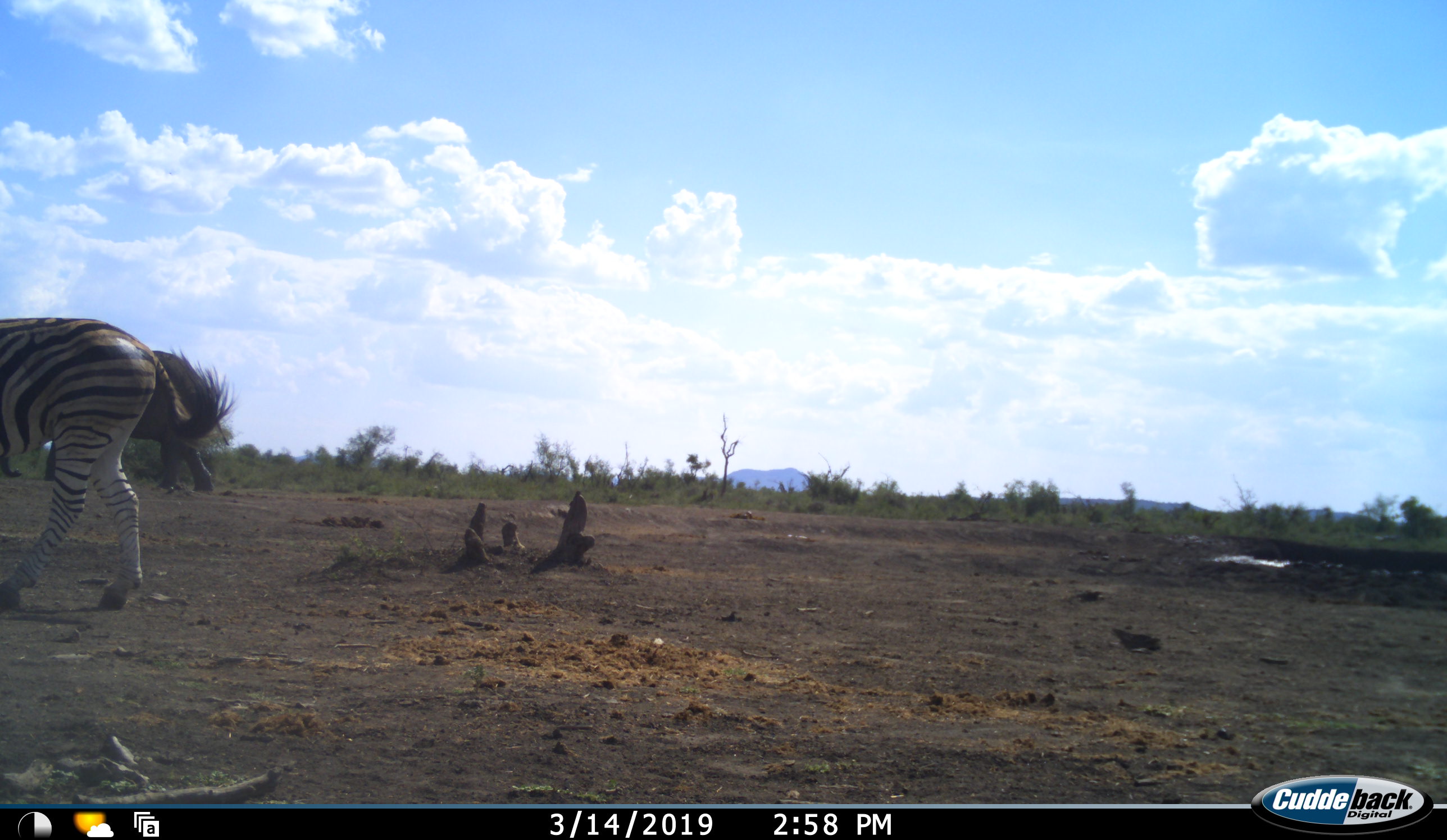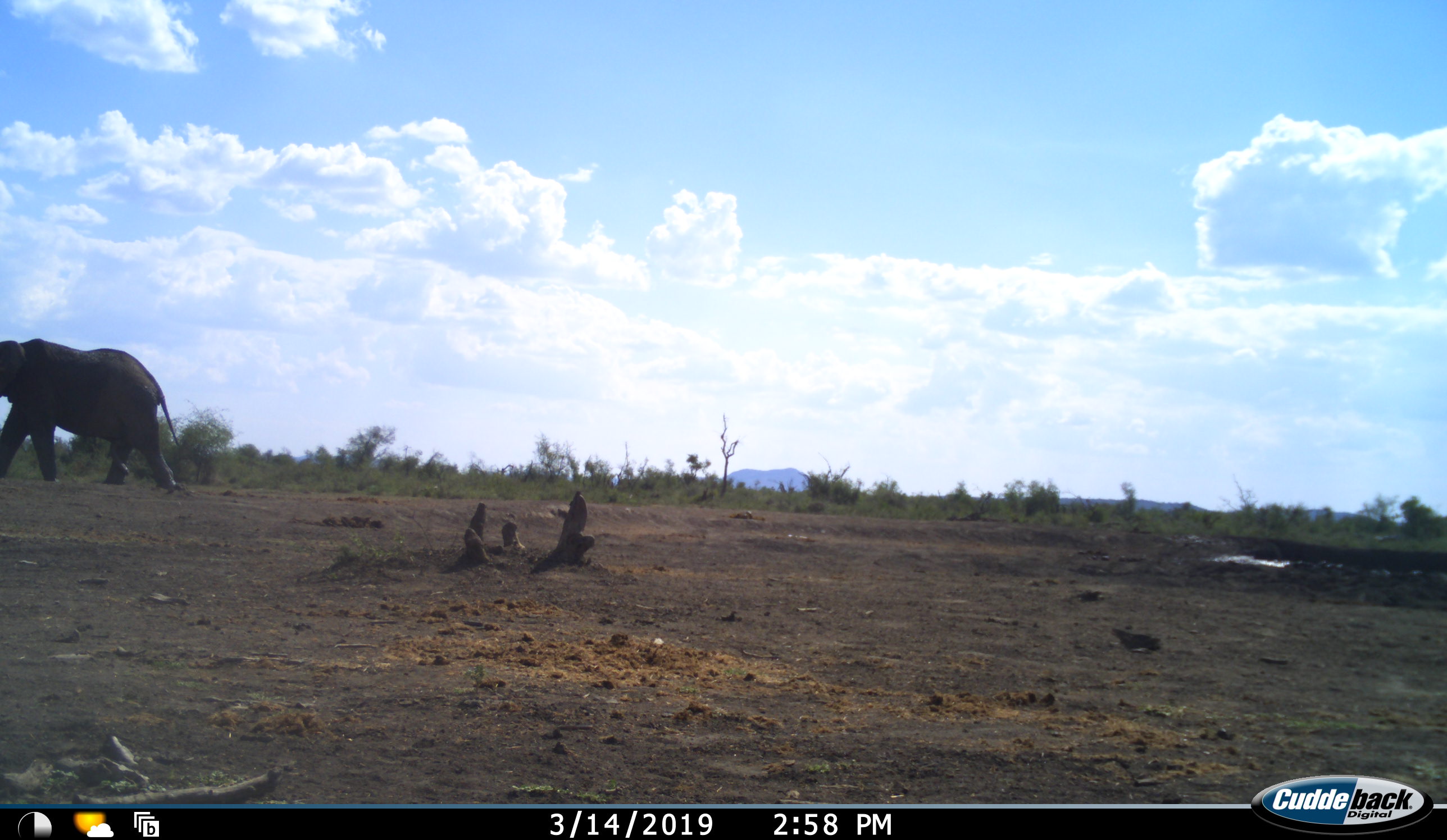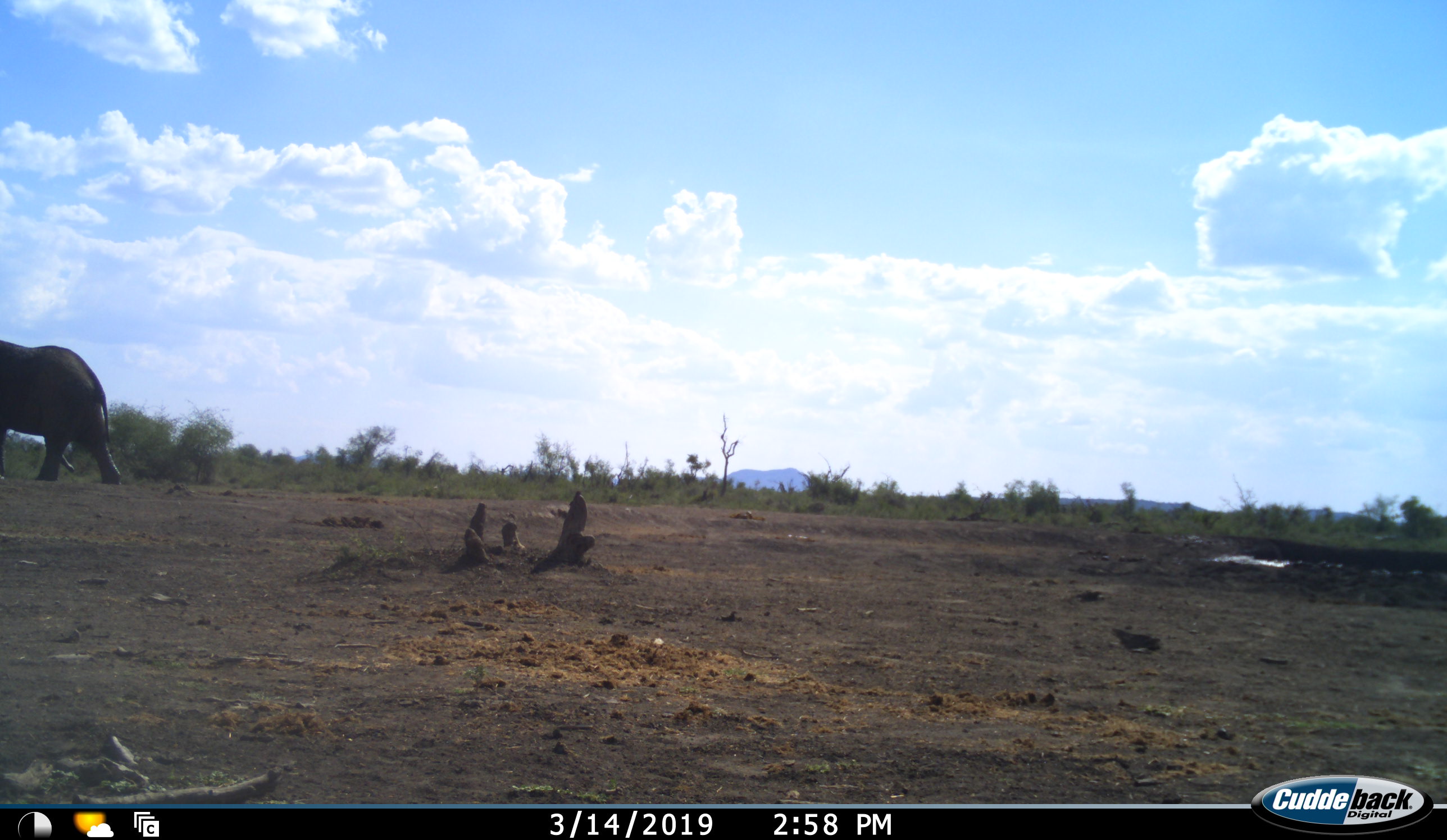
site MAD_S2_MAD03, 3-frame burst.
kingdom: Animalia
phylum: Chordata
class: Mammalia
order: Proboscidea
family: Elephantidae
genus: Loxodonta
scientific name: Loxodonta africana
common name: african bush elephant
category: elephant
Elephant (african bush elephant) (Loxodonta africana), count 1. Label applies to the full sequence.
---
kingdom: Animalia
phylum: Chordata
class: Mammalia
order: Perissodactyla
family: Equidae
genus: Equus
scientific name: Equus quagga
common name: plains zebra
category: zebraplains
Zebraplains (plains zebra) (Equus quagga), count 1. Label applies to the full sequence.